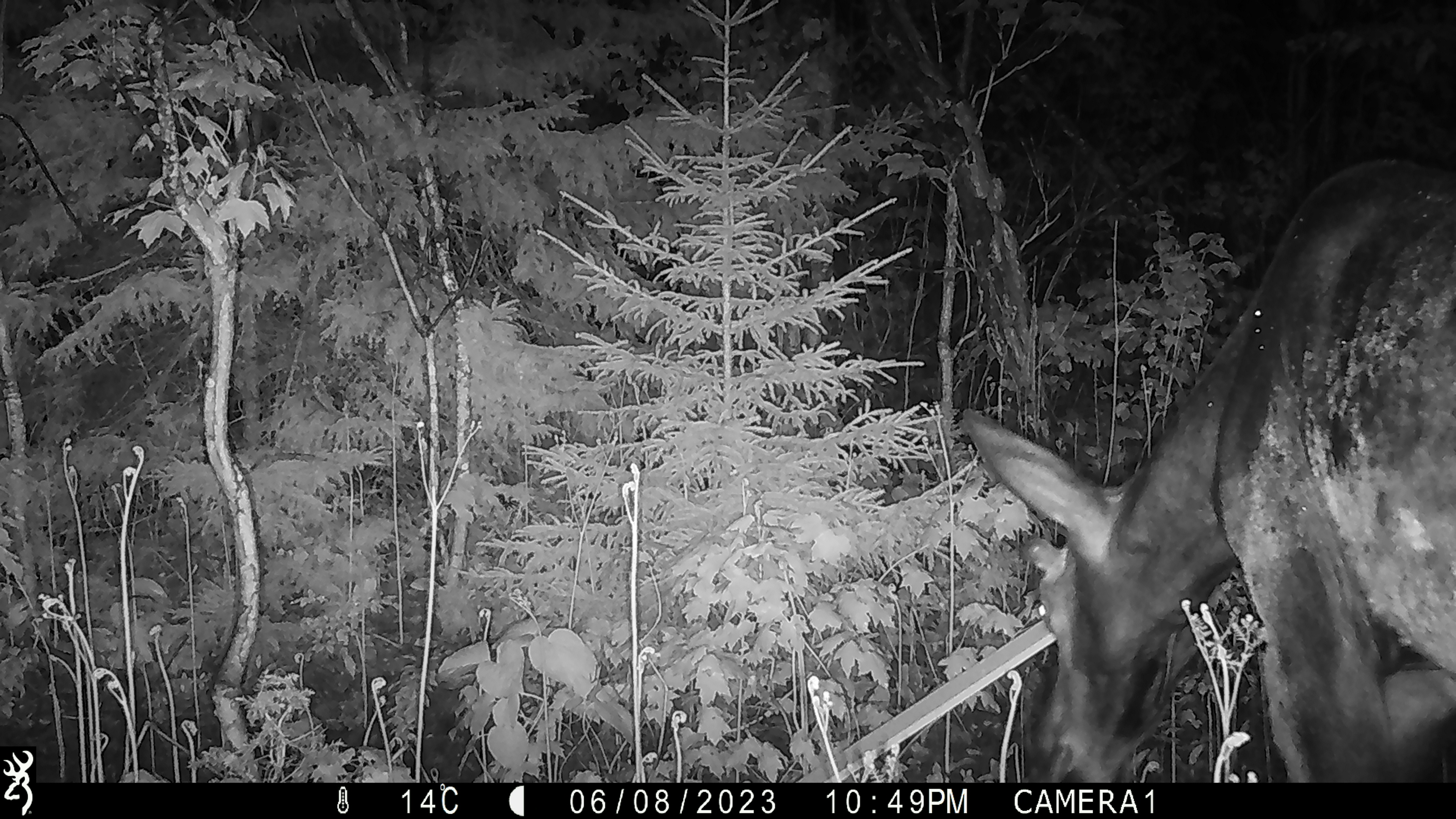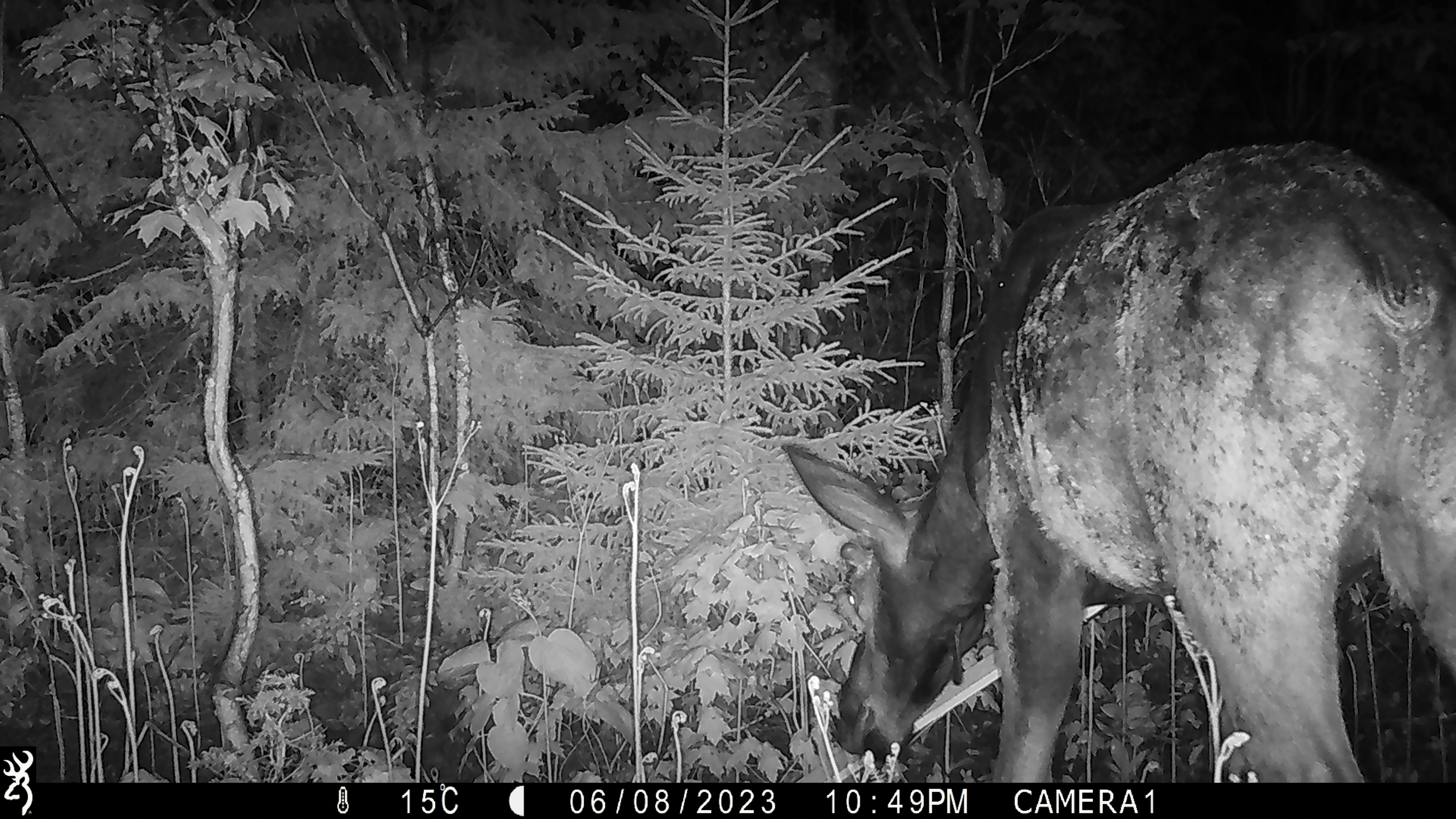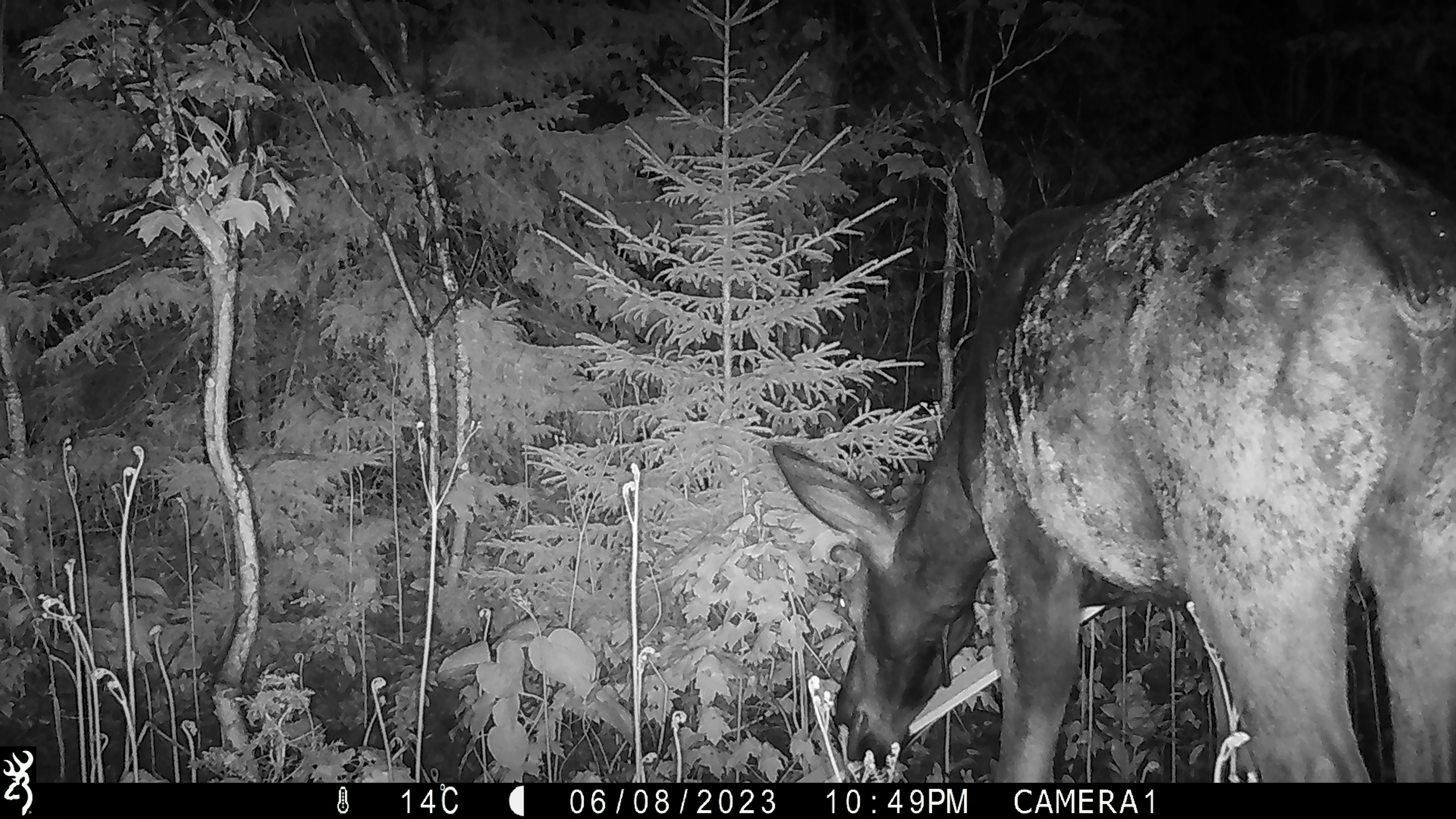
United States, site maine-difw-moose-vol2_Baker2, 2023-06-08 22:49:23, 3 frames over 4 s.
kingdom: Animalia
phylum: Chordata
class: Mammalia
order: Artiodactyla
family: Cervidae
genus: Alces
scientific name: Alces alces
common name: moose